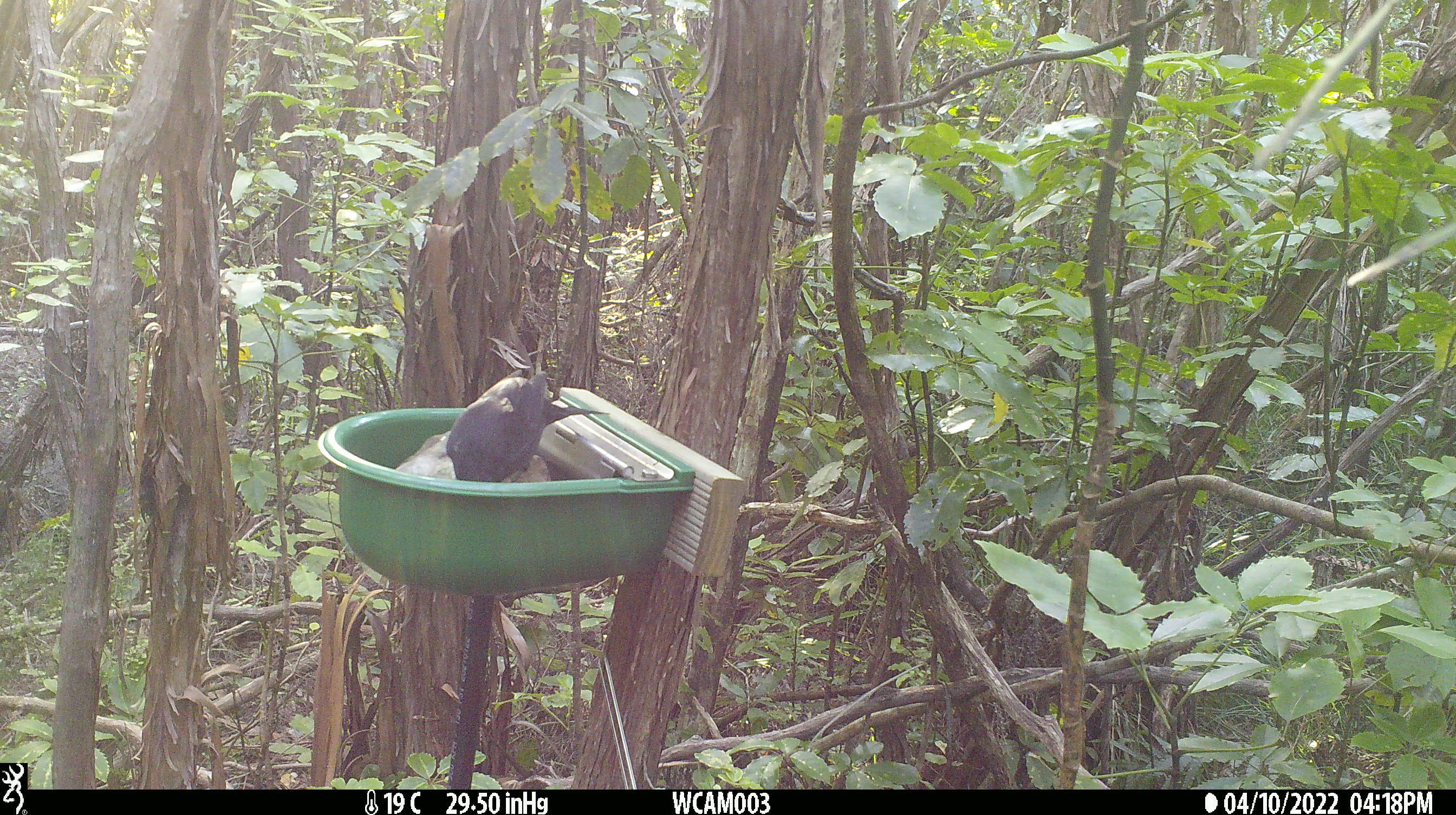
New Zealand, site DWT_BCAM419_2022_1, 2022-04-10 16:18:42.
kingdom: Animalia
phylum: Chordata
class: Aves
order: Passeriformes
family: Turdidae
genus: Turdus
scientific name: Turdus merula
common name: eurasian blackbird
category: blackbird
Blackbird (eurasian blackbird) (Turdus merula).